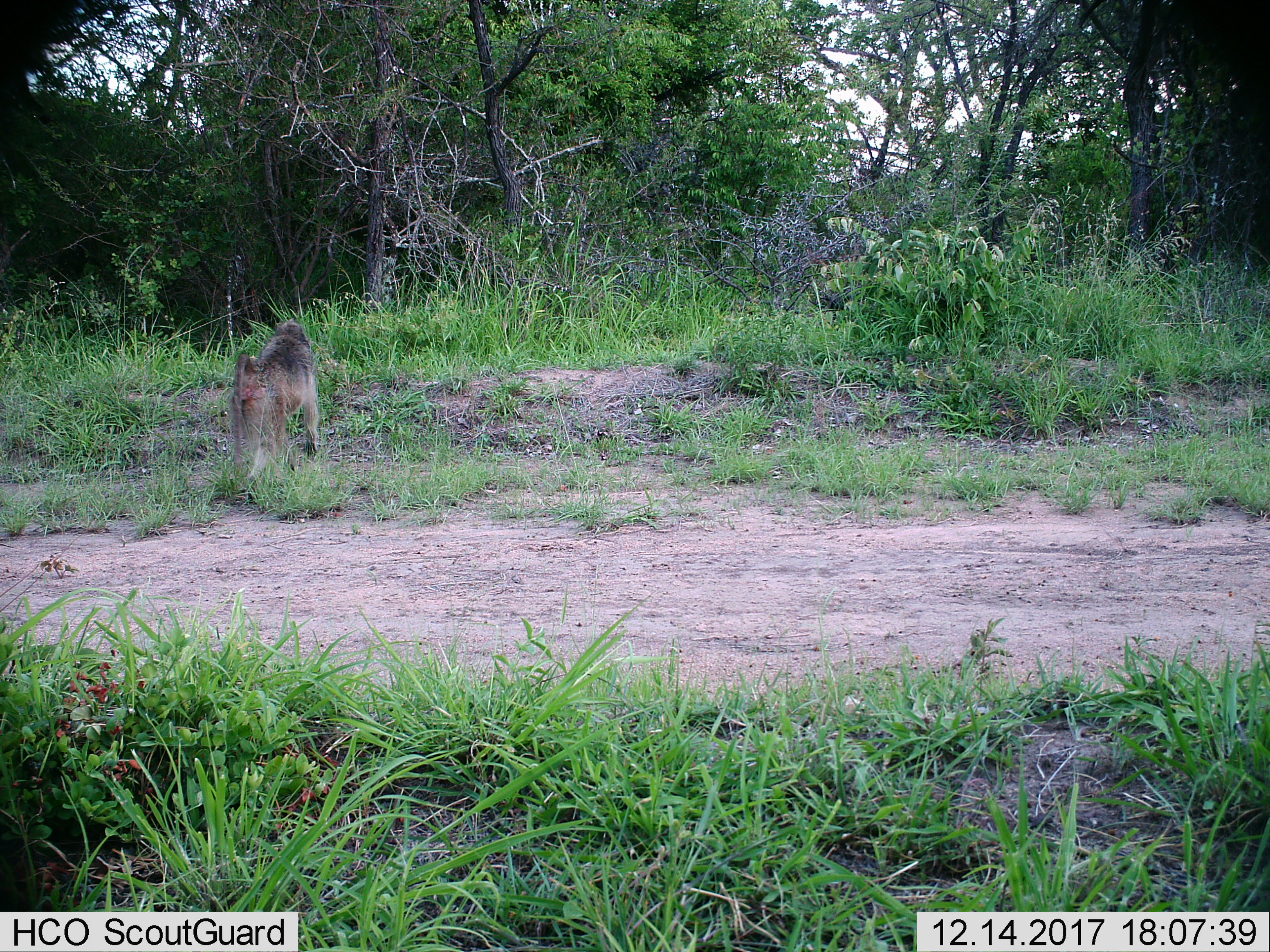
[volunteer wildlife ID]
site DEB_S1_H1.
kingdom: Animalia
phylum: Chordata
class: Mammalia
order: Primates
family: Cercopithecidae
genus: Papio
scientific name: Papio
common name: baboon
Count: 1.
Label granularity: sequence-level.